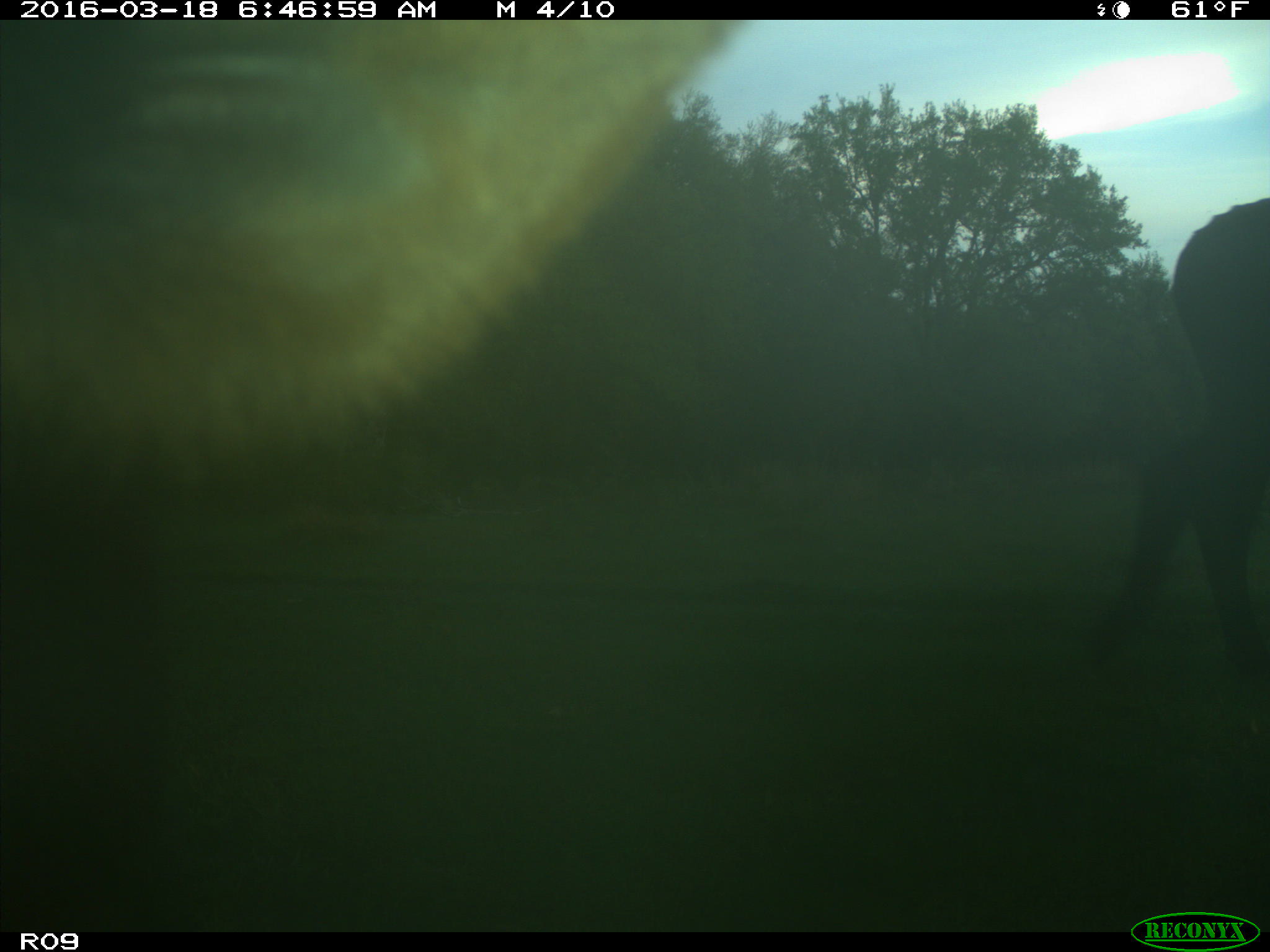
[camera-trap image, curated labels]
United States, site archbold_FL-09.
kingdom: Animalia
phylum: Chordata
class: Mammalia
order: Artiodactyla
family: Bovidae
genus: Bos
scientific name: Bos taurus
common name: domestic cow